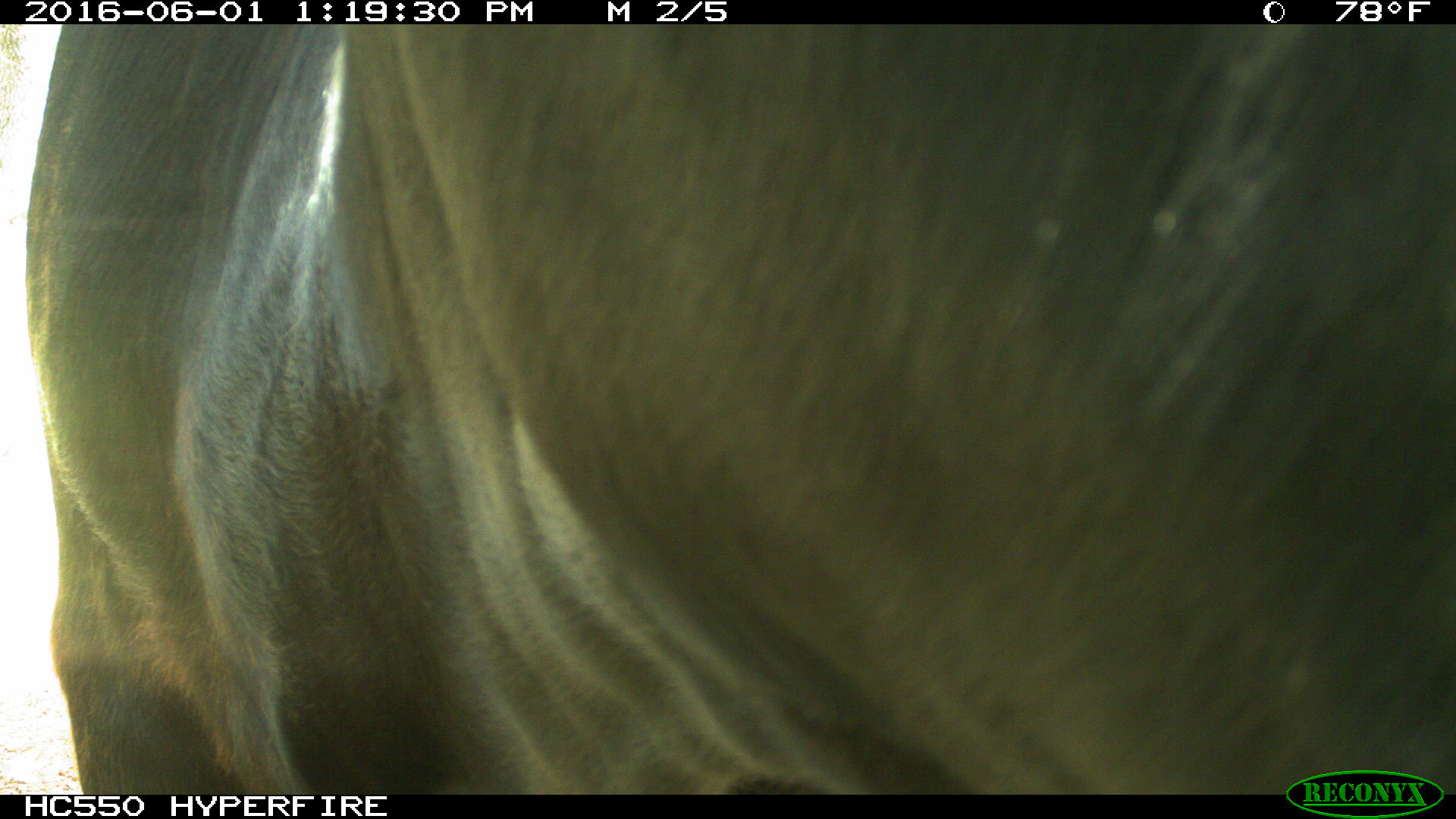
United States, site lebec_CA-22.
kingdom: Animalia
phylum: Chordata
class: Mammalia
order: Artiodactyla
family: Bovidae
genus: Bos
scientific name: Bos taurus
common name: domestic cow